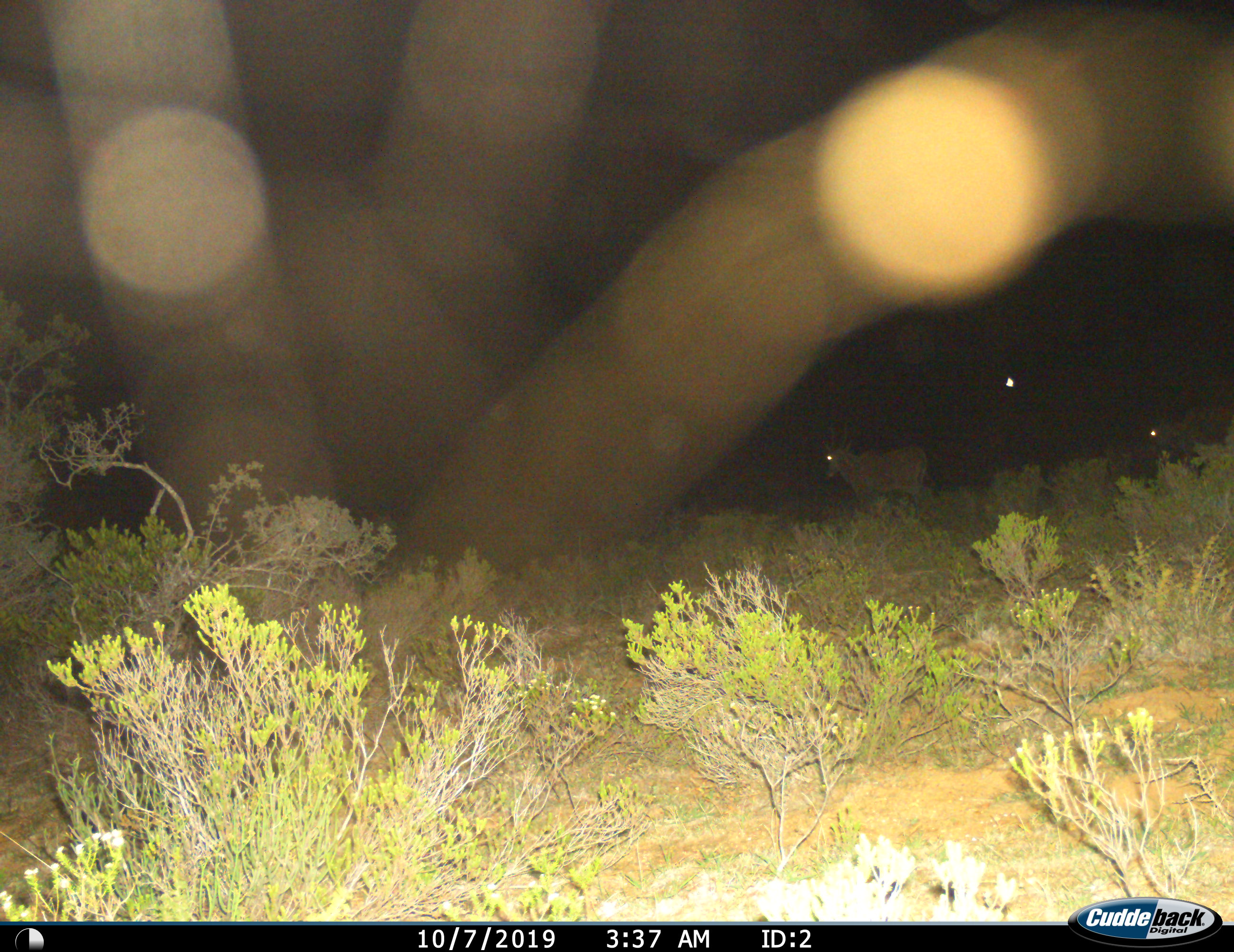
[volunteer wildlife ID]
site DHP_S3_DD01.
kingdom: Animalia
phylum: Chordata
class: Mammalia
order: Artiodactyla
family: Bovidae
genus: Tragelaphus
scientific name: Tragelaphus oryx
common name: eland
Eland (Tragelaphus oryx), count 2. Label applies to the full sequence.